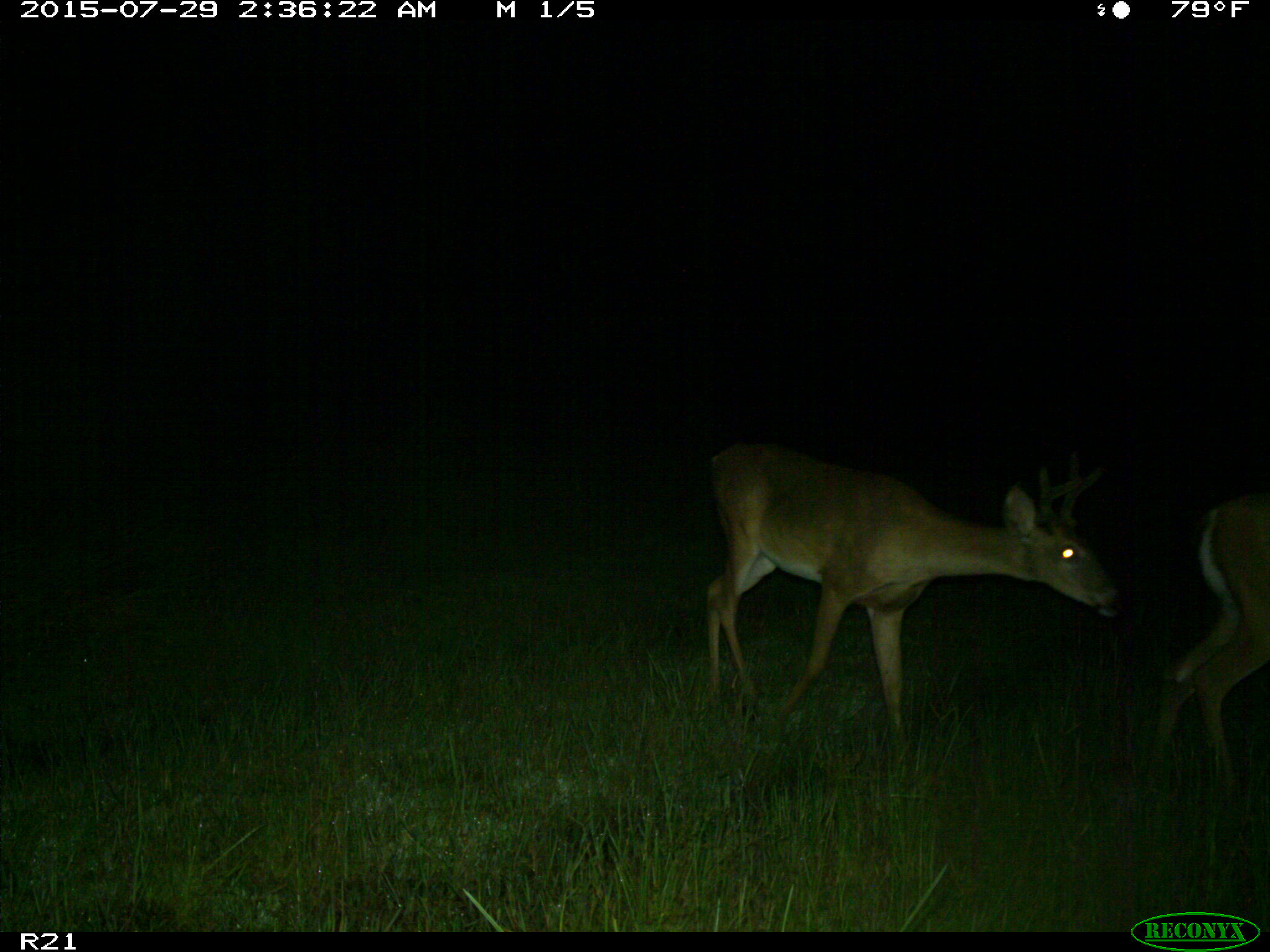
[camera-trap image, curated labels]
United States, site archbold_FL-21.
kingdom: Animalia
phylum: Chordata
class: Mammalia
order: Artiodactyla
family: Cervidae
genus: Odocoileus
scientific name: Odocoileus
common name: deer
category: unidentified deer